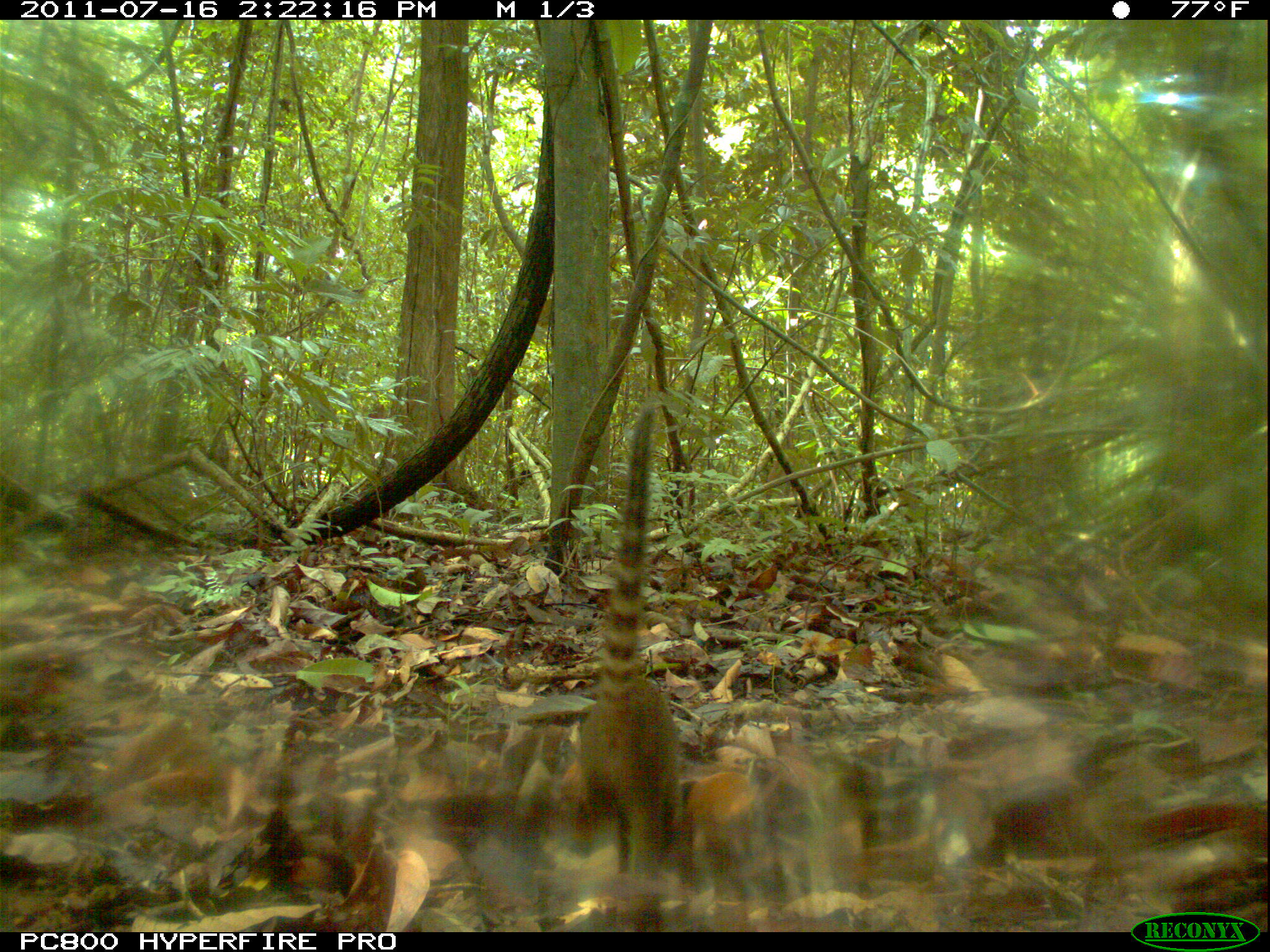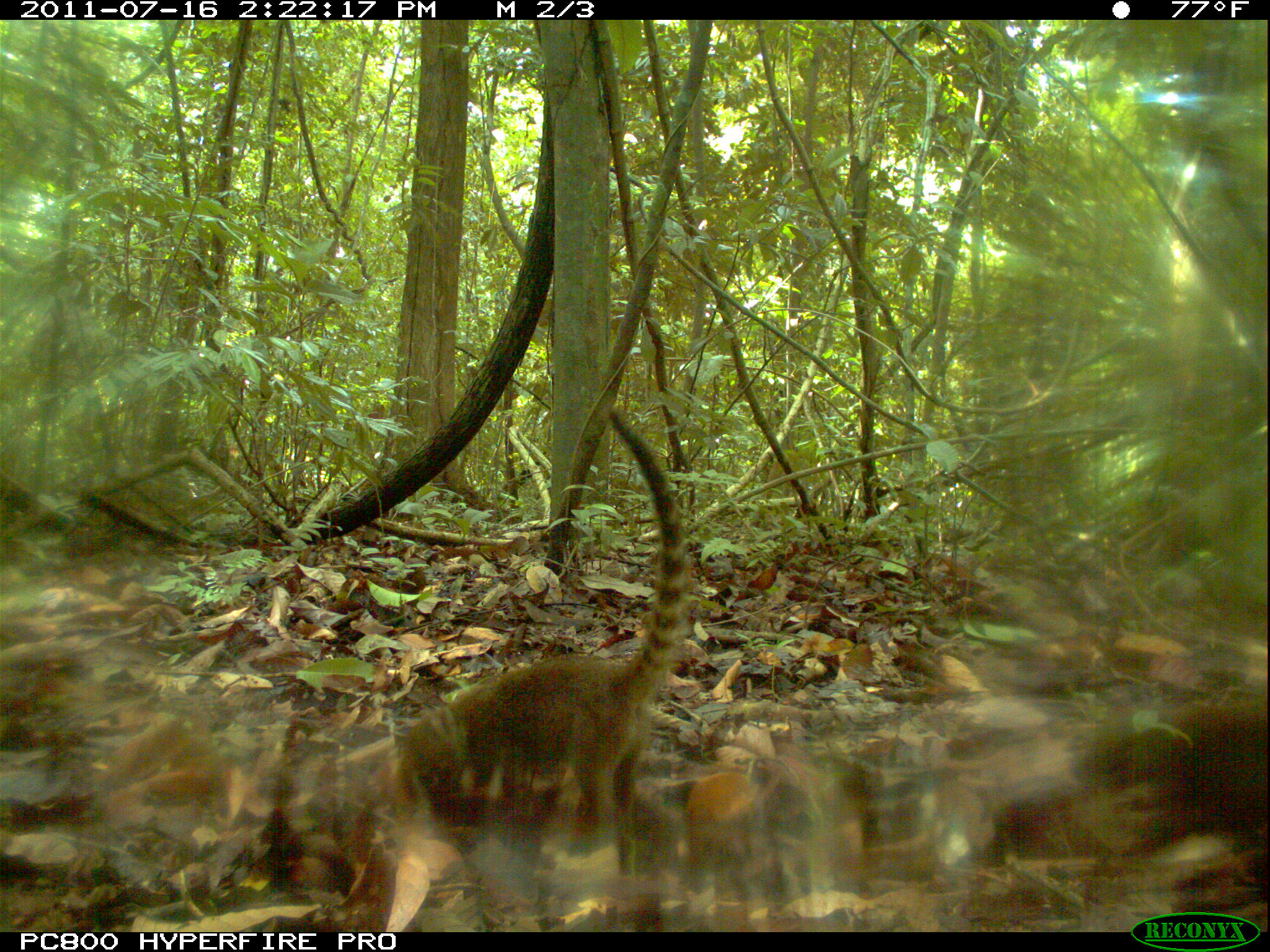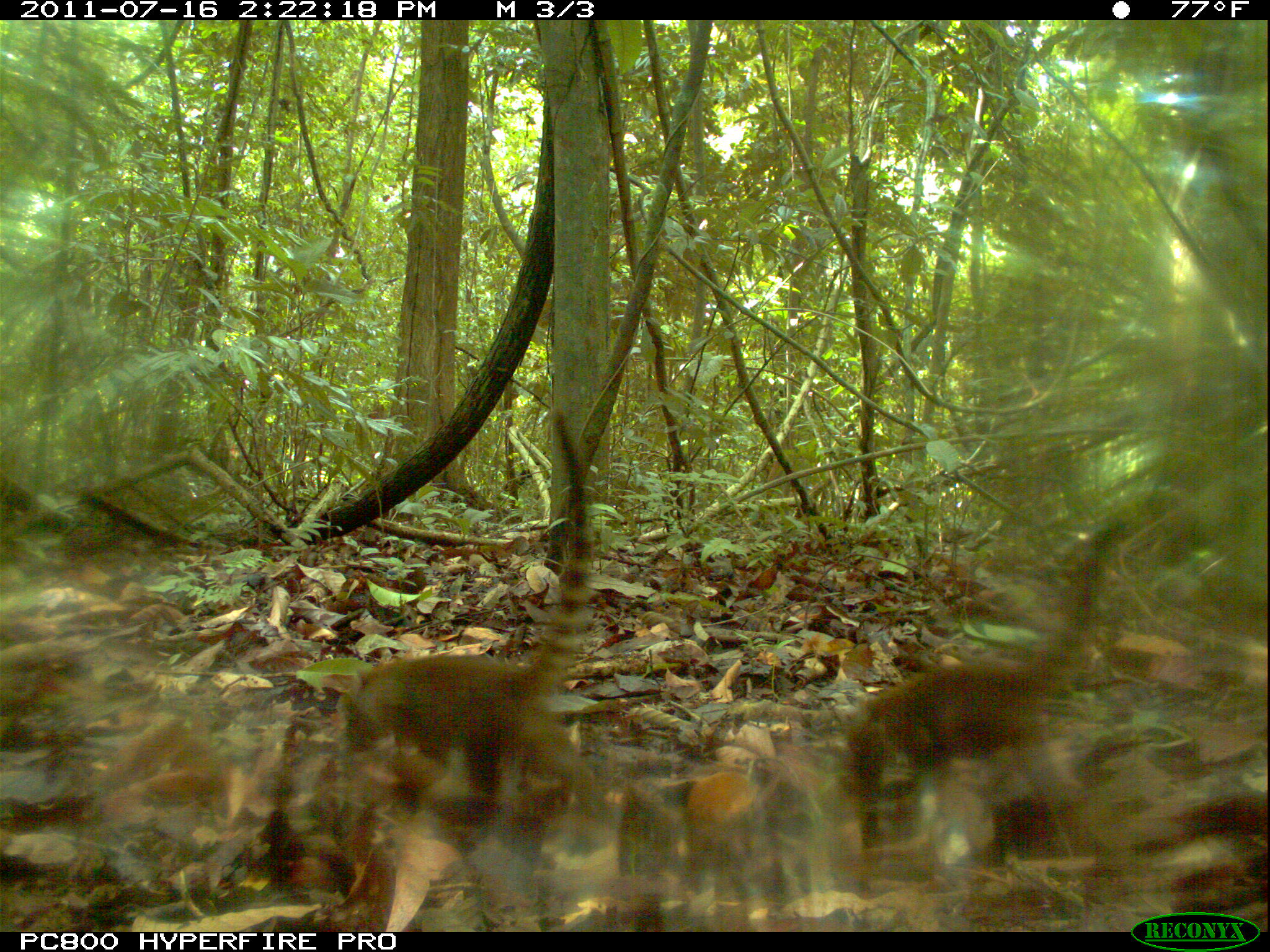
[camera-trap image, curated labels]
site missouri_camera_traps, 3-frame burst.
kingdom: Animalia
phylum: Chordata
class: Mammalia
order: Carnivora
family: Procyonidae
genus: Nasua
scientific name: Nasua narica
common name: white-nosed coati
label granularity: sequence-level